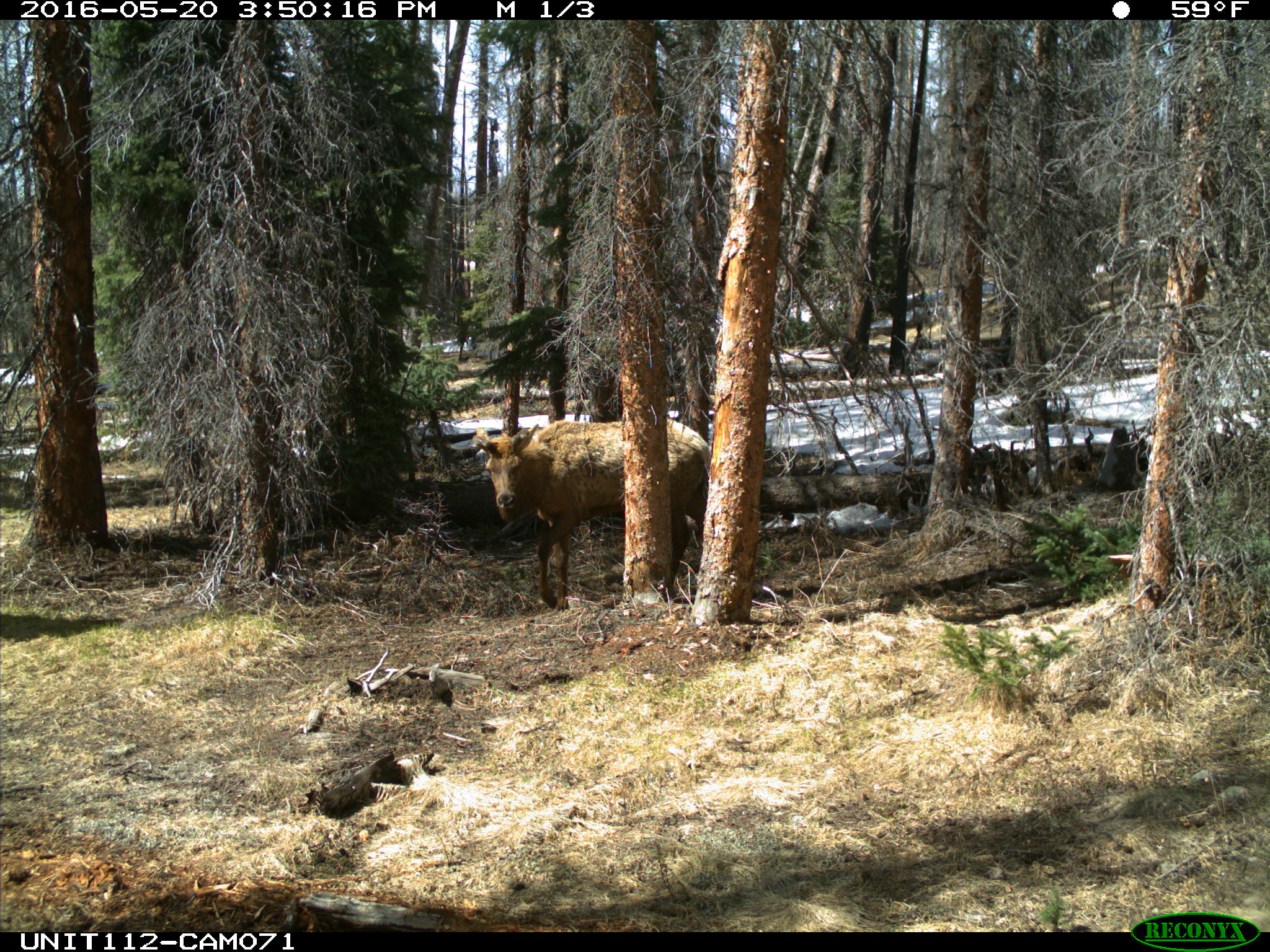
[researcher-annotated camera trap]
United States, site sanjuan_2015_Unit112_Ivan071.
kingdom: Animalia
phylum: Chordata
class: Mammalia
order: Artiodactyla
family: Cervidae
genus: Cervus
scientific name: Cervus elaphus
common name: red deer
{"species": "Cervus elaphus (red deer)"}